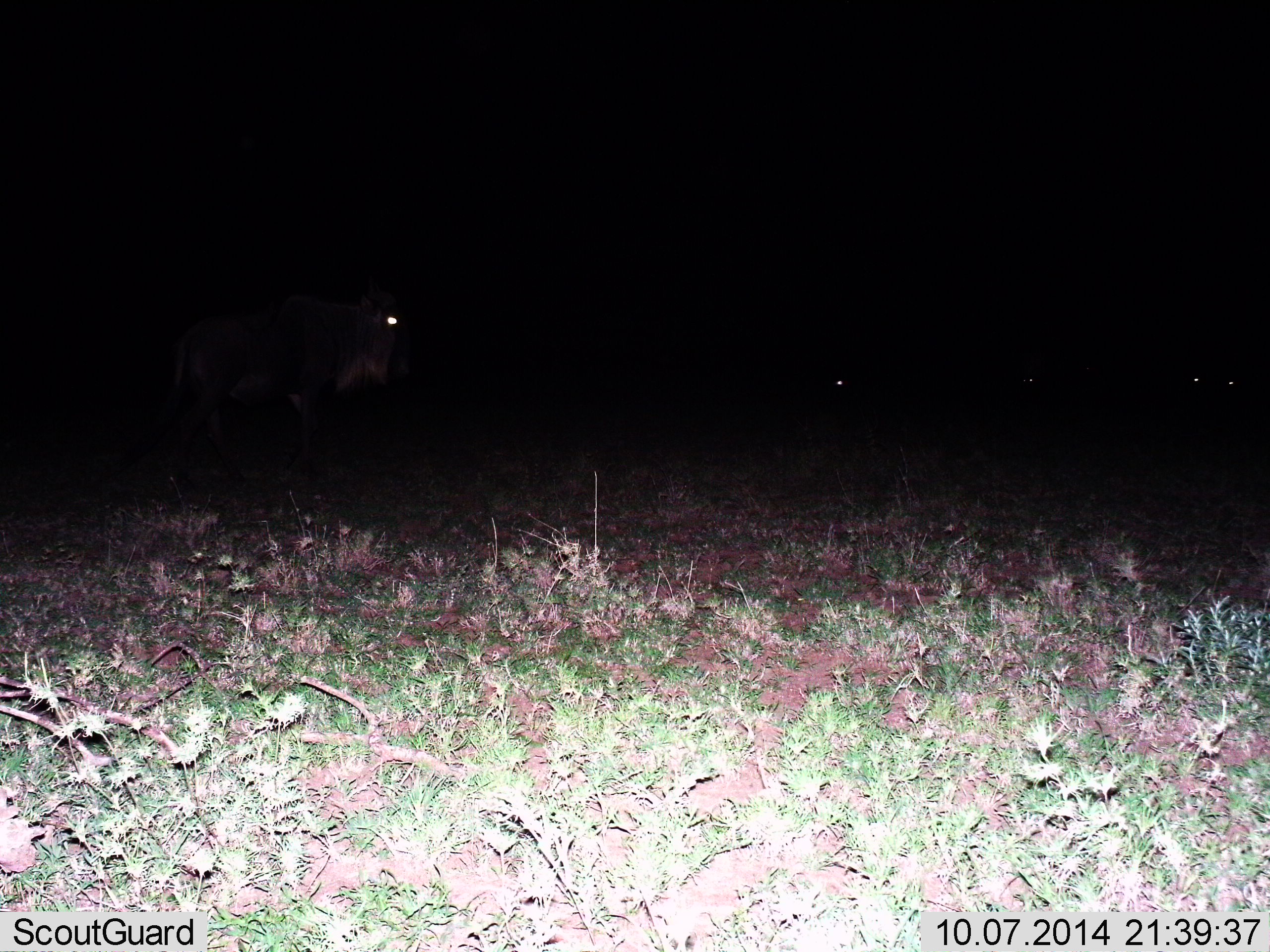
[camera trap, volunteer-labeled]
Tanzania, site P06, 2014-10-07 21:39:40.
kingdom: Animalia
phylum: Chordata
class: Mammalia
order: Artiodactyla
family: Bovidae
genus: Connochaetes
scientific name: Connochaetes taurinus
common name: blue wildebeest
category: wildebeest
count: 4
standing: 50%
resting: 10%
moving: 50%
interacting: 0%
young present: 0%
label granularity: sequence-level